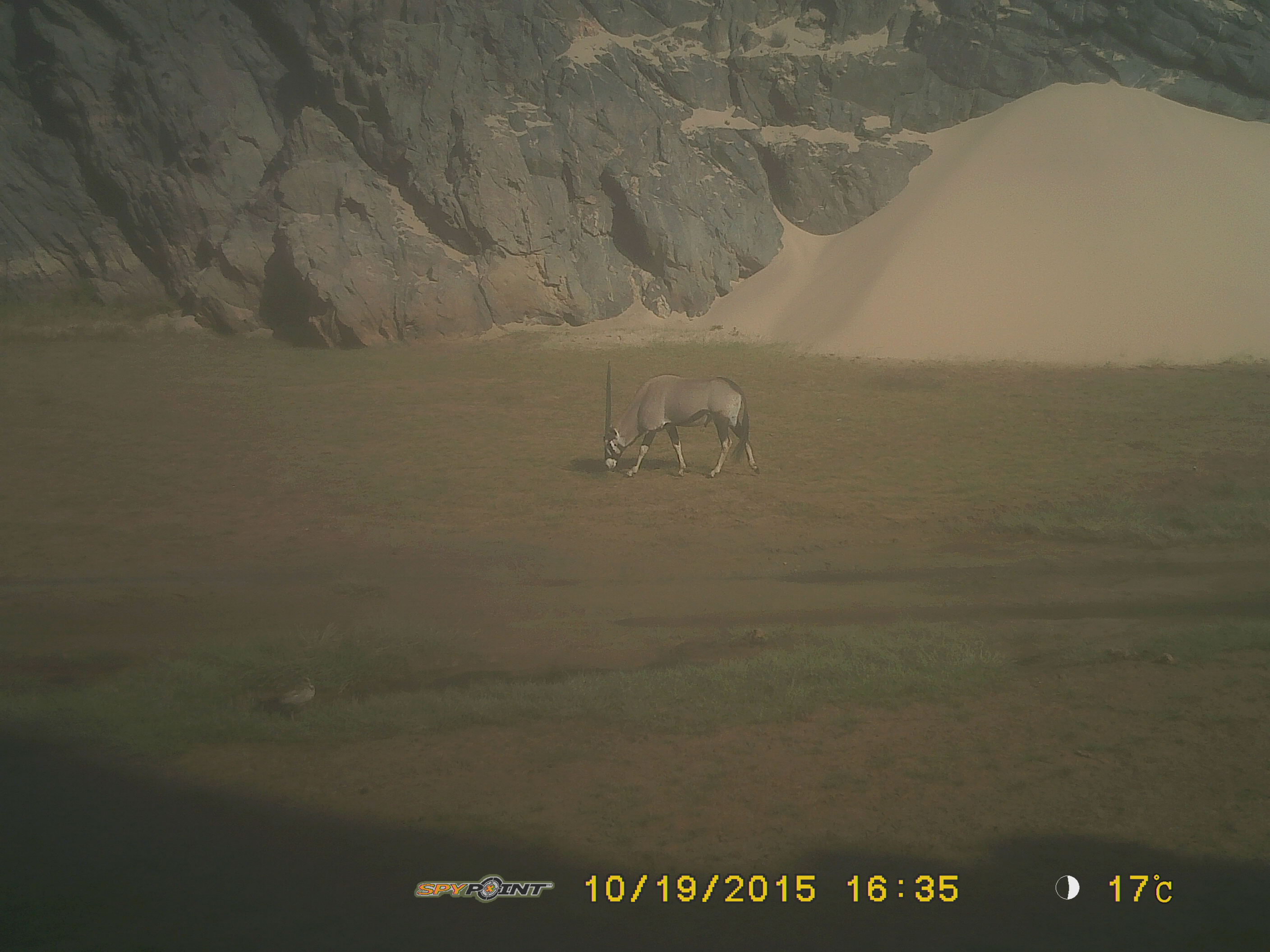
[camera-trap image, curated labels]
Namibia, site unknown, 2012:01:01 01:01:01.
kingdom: Animalia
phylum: Chordata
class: Mammalia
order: Artiodactyla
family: Bovidae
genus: Oryx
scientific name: Oryx gazella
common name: gemsbok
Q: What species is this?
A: Oryx gazella (gemsbok).